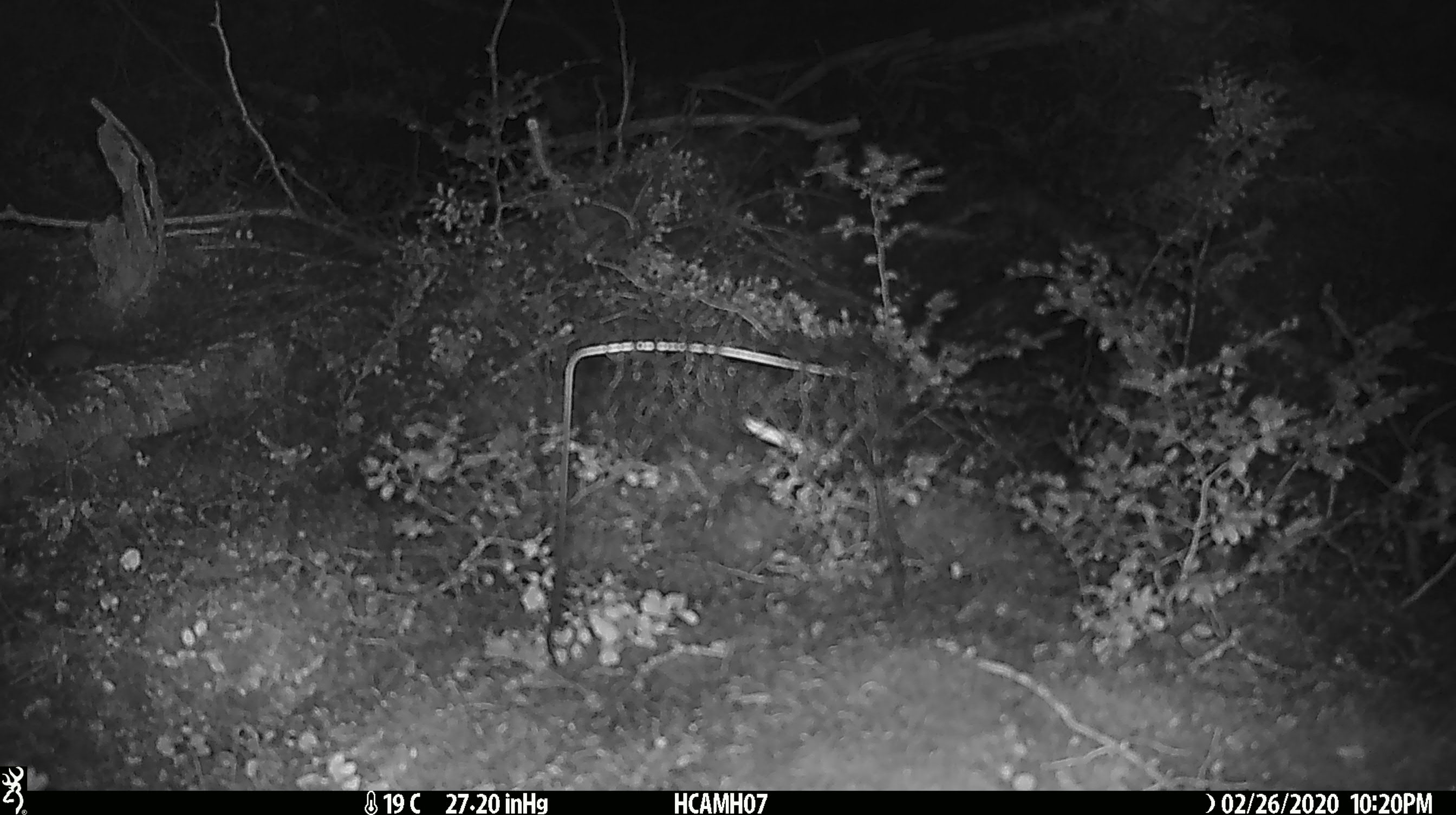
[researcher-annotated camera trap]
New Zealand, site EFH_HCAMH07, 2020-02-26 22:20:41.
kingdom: Animalia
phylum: Chordata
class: Mammalia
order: Rodentia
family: Muridae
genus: Mus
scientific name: Mus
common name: mouse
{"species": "mouse (Mus)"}